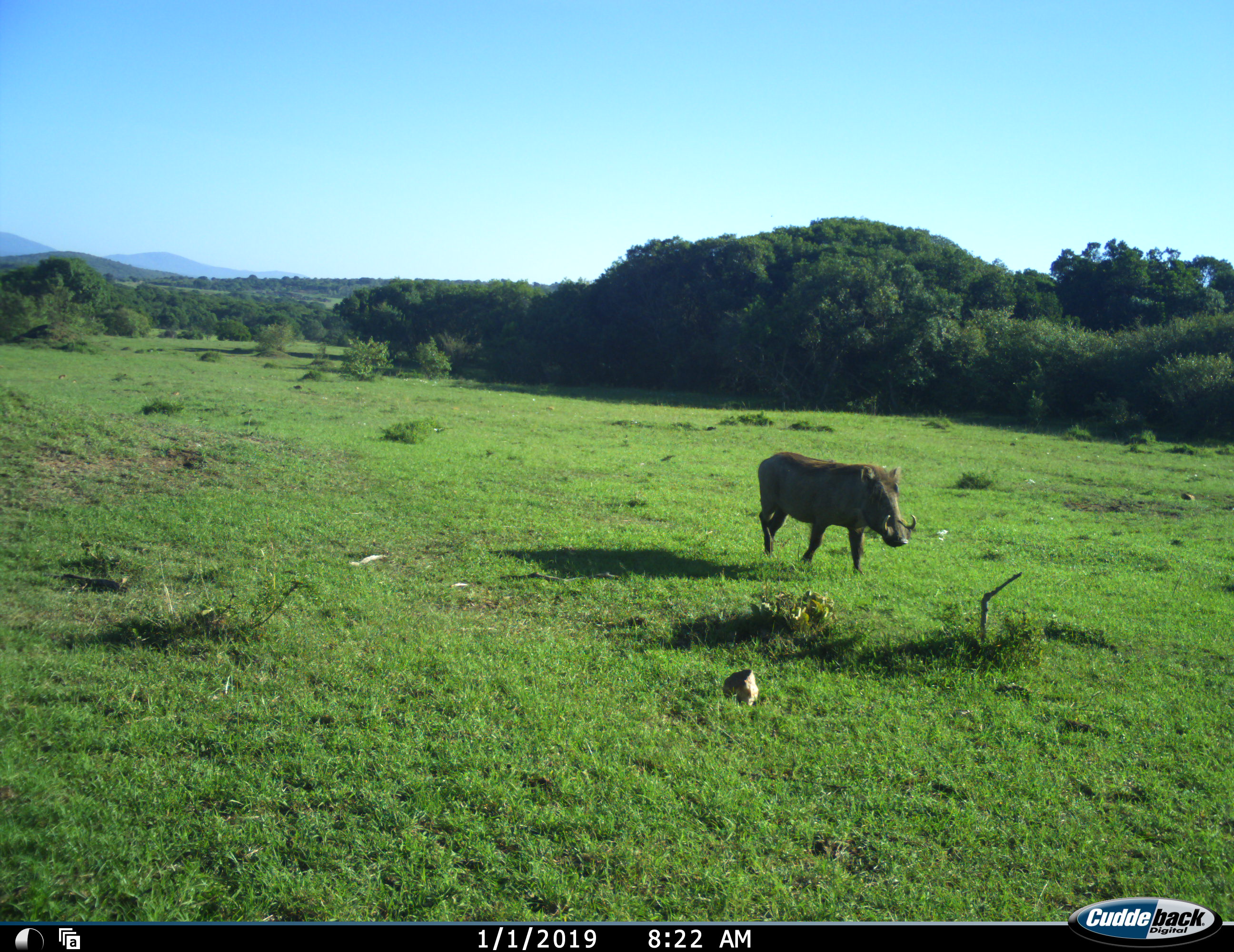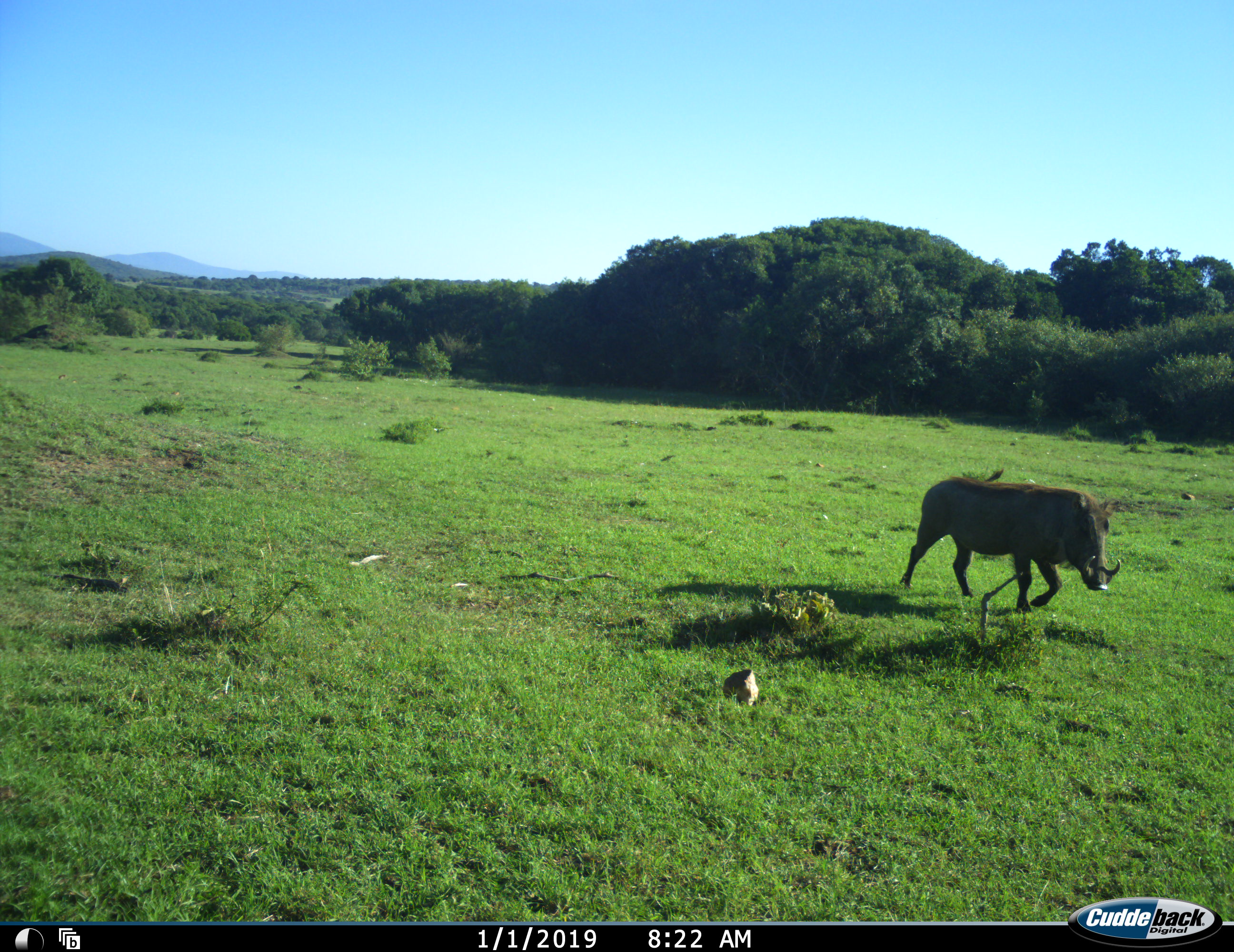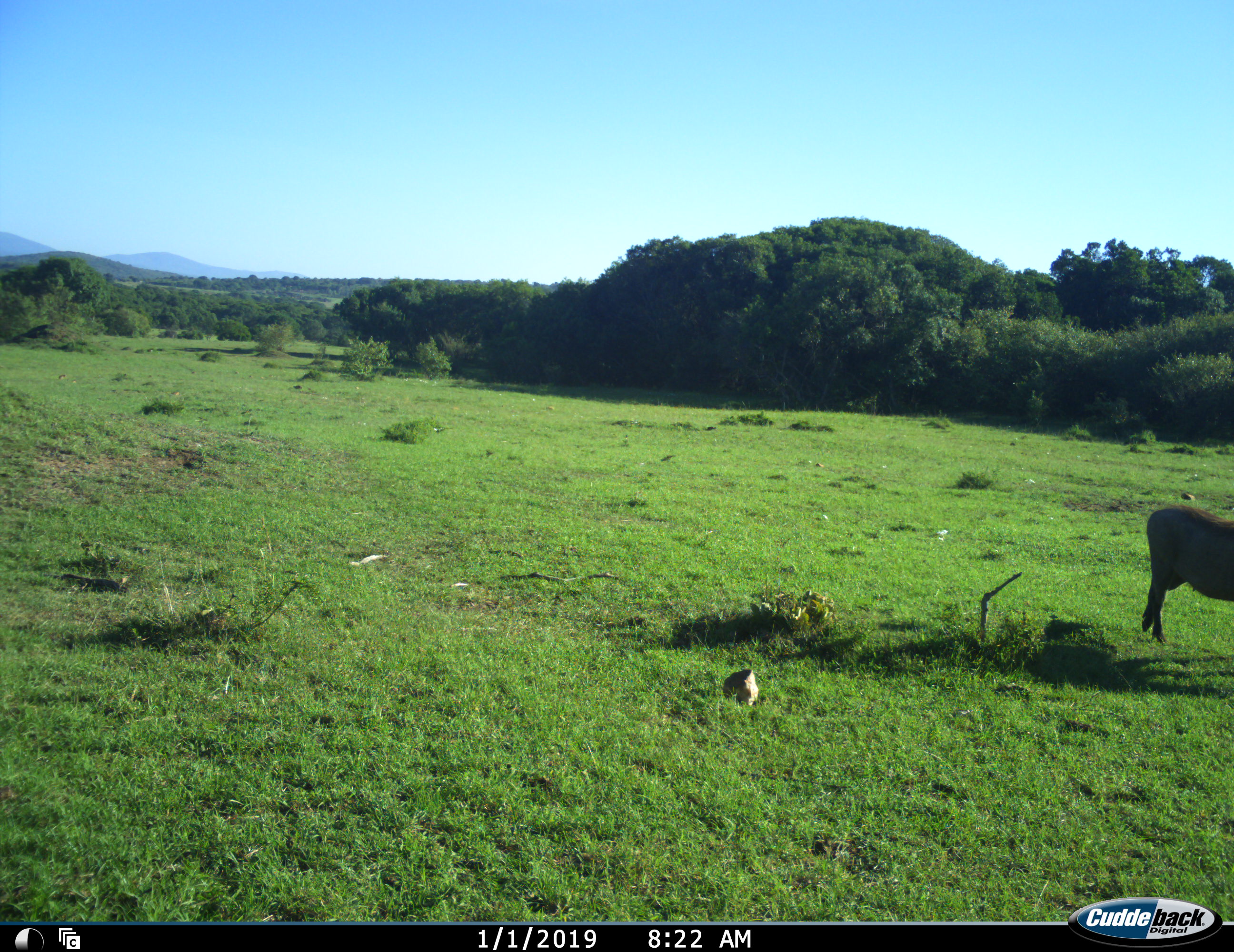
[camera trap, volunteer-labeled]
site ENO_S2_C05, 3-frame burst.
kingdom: Animalia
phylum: Chordata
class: Mammalia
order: Artiodactyla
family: Suidae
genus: Phacochoerus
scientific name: Phacochoerus africanus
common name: warthog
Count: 1.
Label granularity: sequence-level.